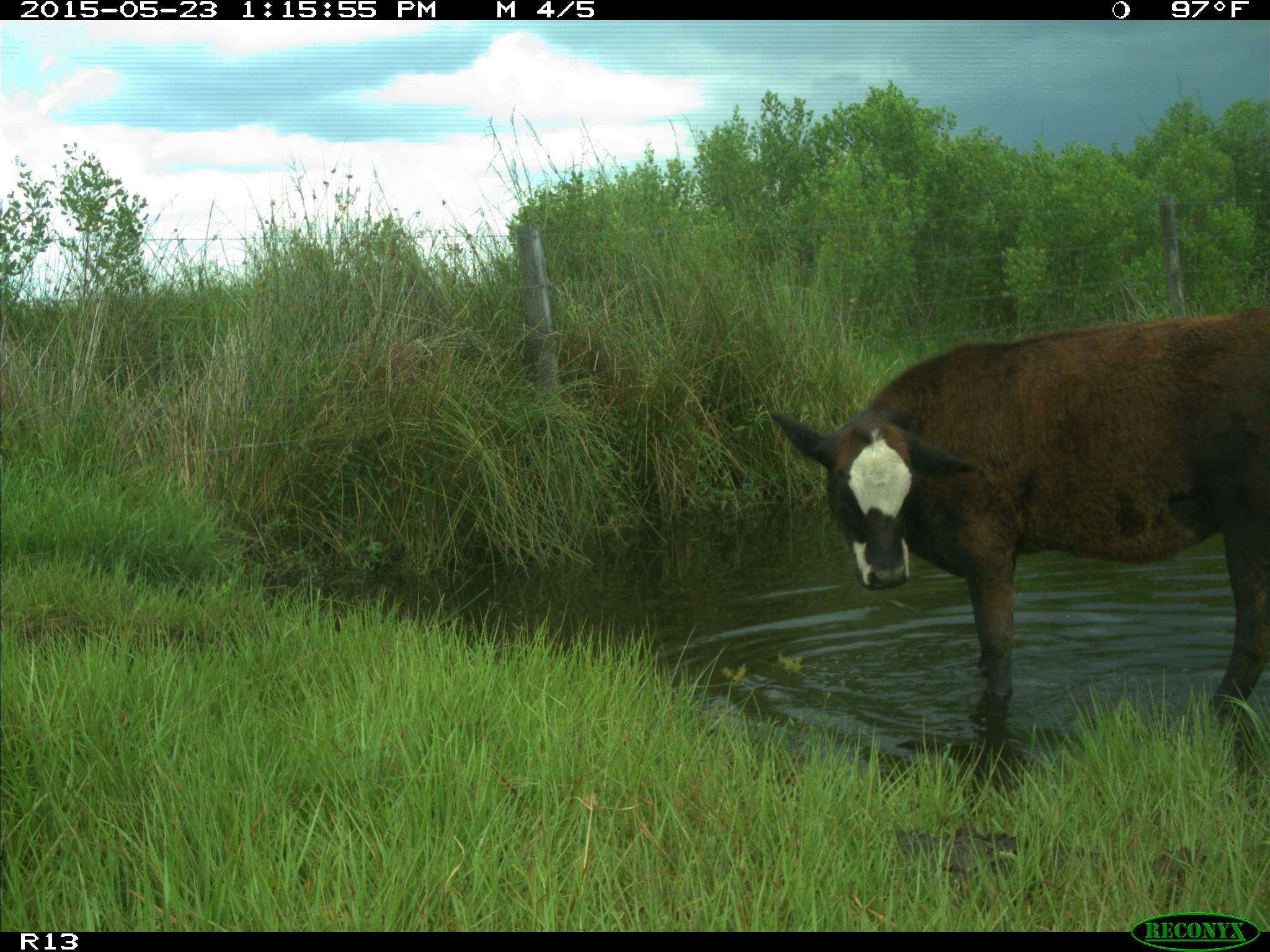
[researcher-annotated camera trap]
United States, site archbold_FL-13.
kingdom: Animalia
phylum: Chordata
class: Mammalia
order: Artiodactyla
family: Bovidae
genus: Bos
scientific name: Bos taurus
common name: domestic cow